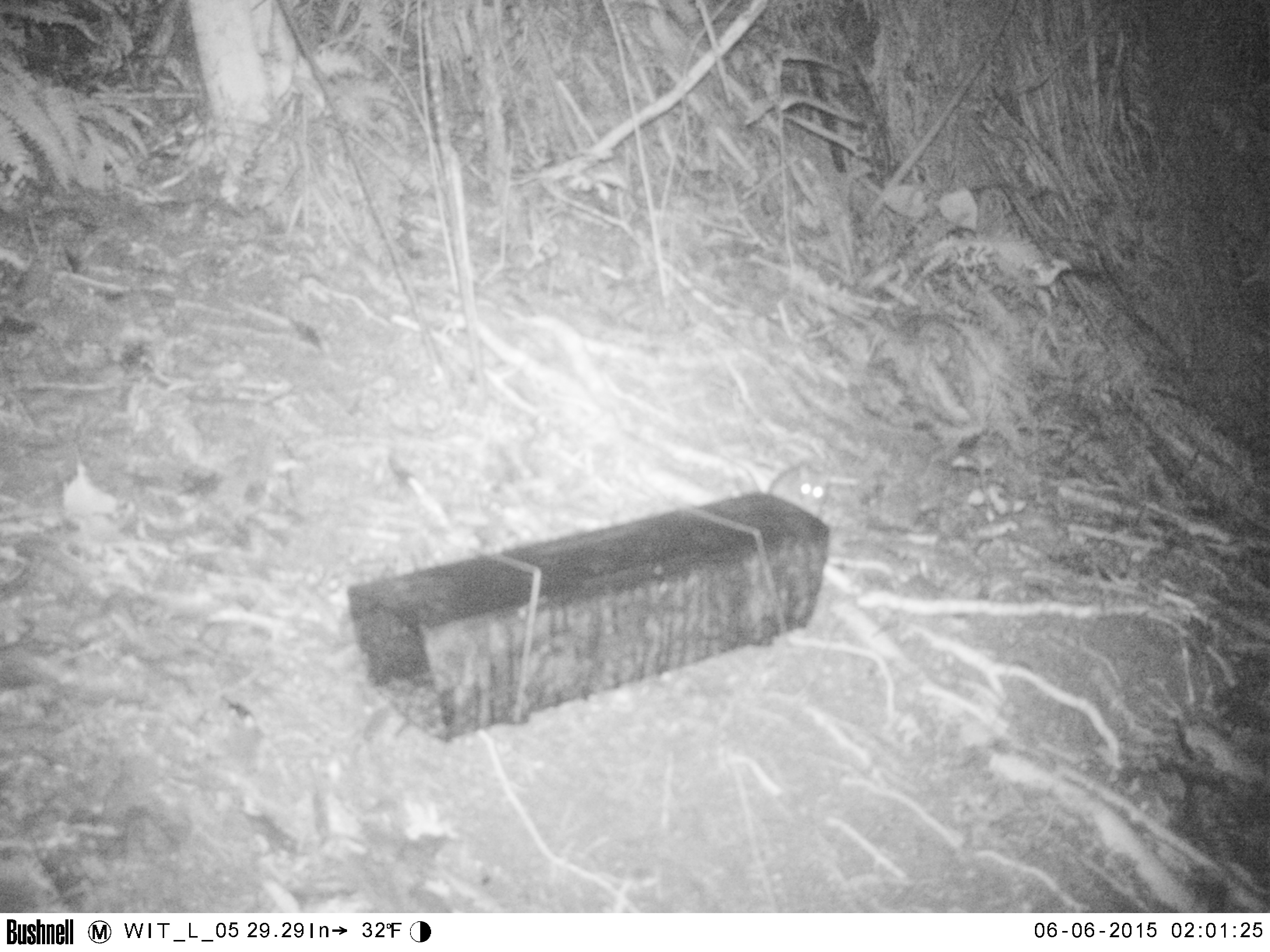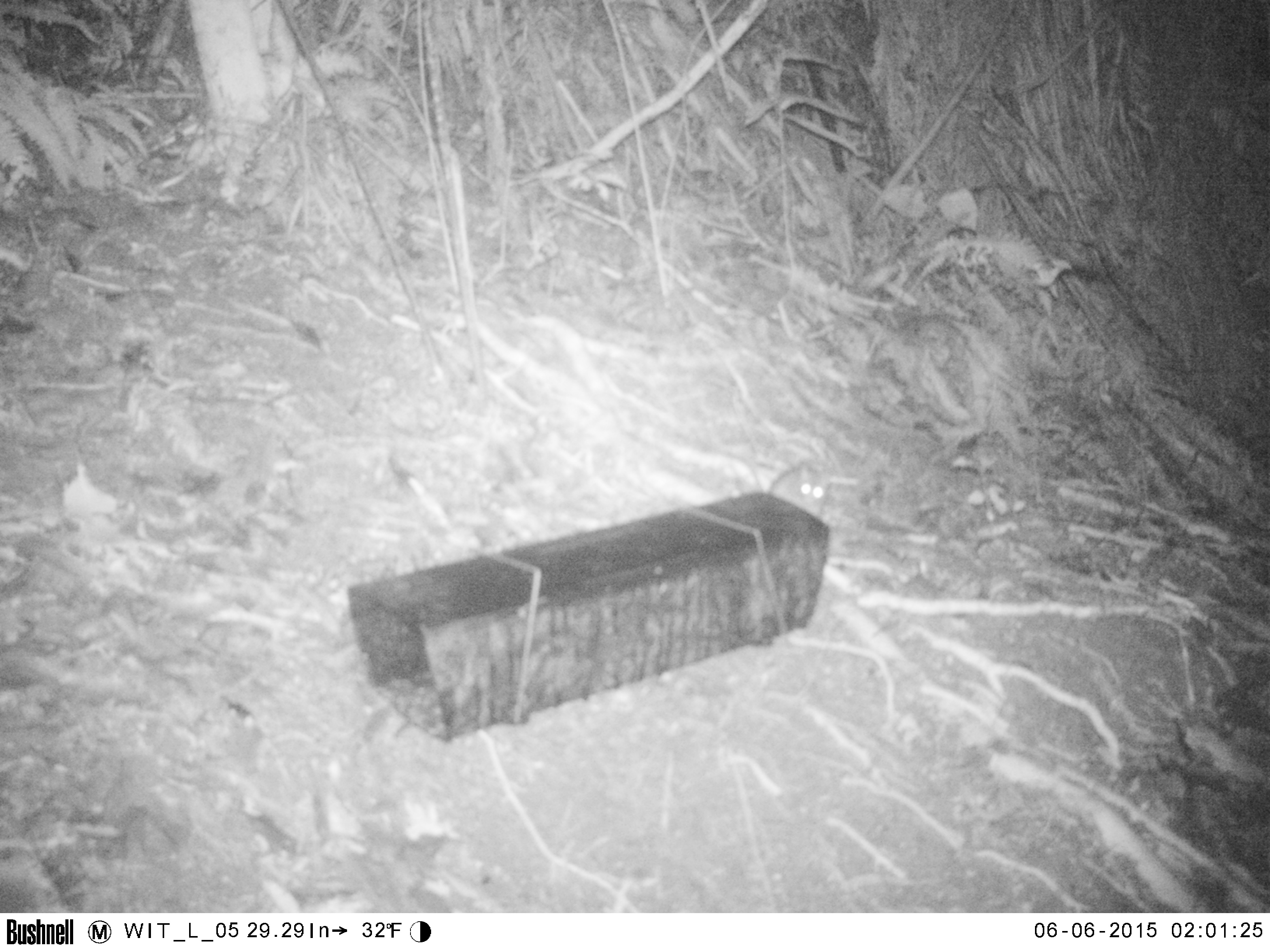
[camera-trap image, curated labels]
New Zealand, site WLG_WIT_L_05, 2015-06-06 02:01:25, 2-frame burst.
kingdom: Animalia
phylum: Chordata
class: Mammalia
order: Rodentia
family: Muridae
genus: Rattus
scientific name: Rattus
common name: rat